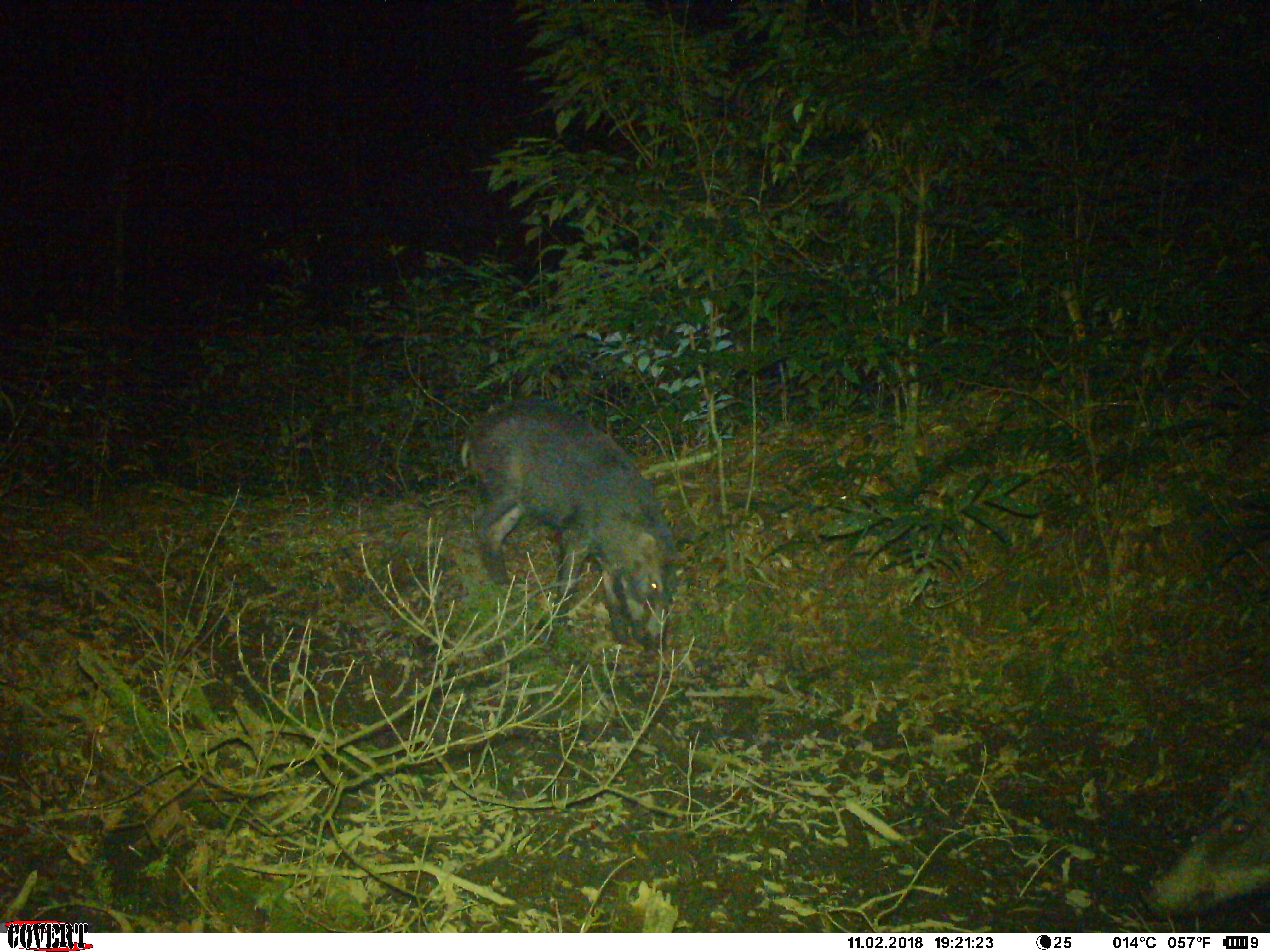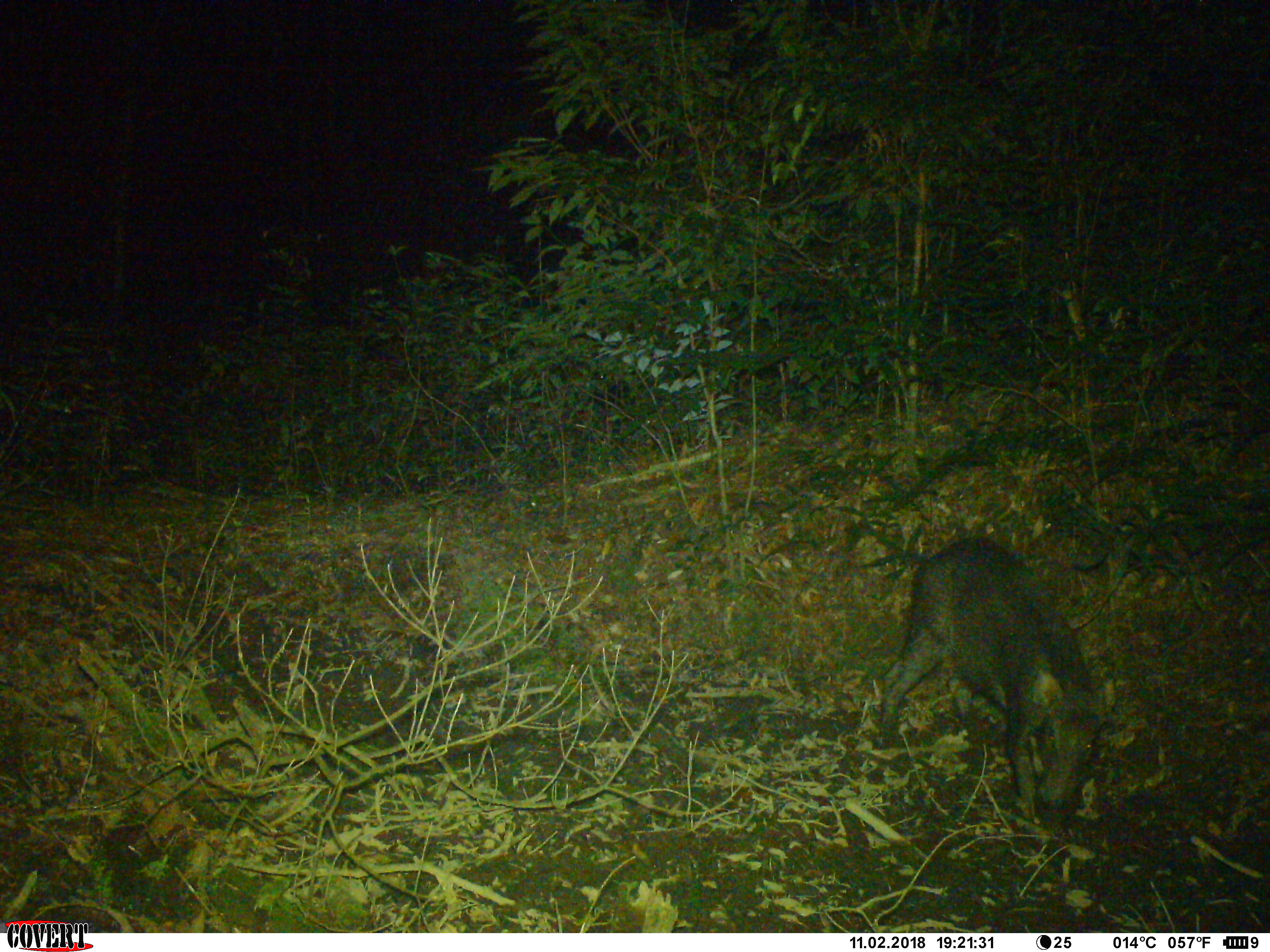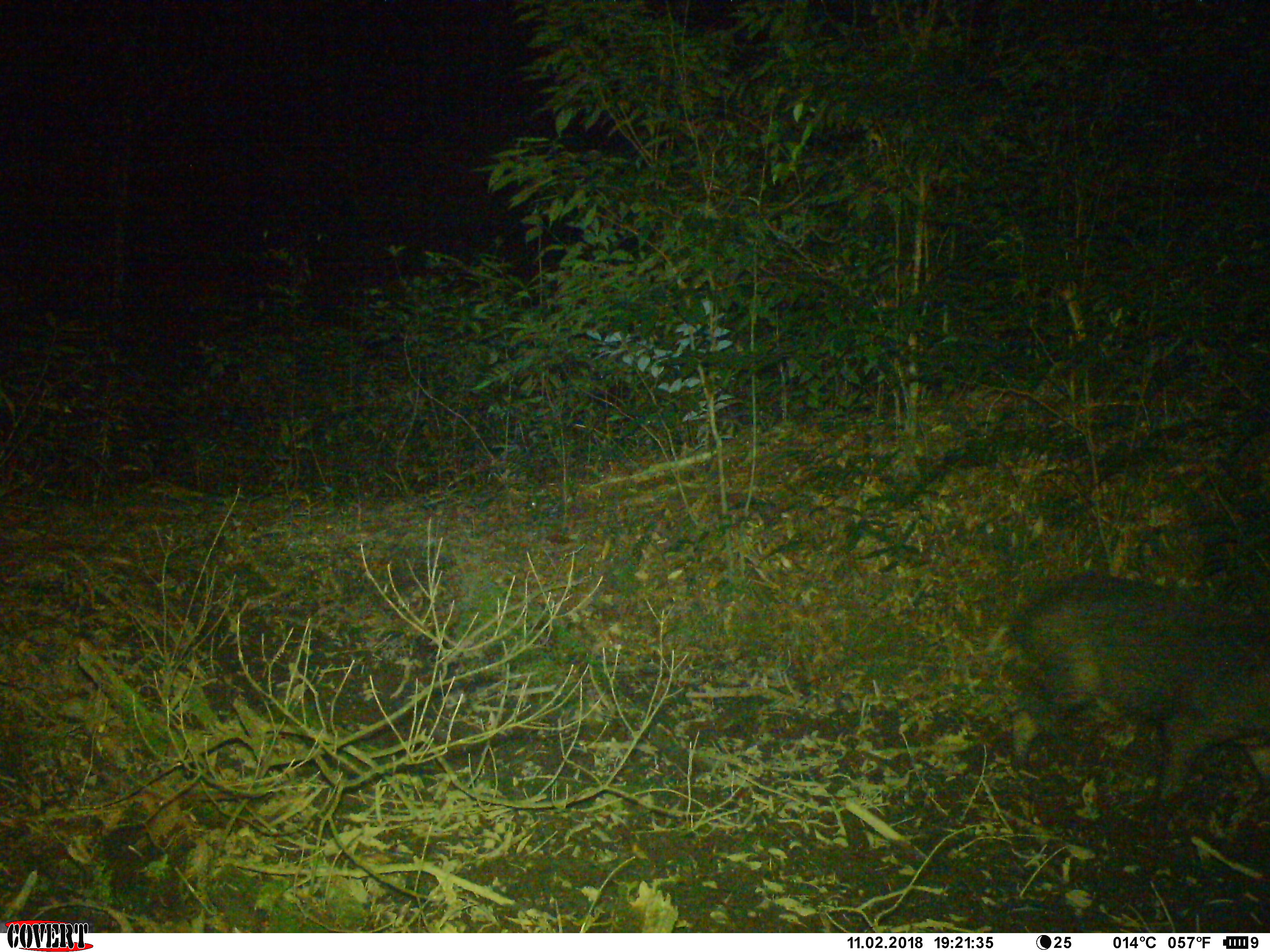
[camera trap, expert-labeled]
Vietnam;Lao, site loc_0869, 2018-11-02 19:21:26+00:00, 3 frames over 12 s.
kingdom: Animalia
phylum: Chordata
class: Mammalia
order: Artiodactyla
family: Suidae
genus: Sus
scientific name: Sus scrofa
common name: eurasian wild pig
Eurasian wild pig (Sus scrofa). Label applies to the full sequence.